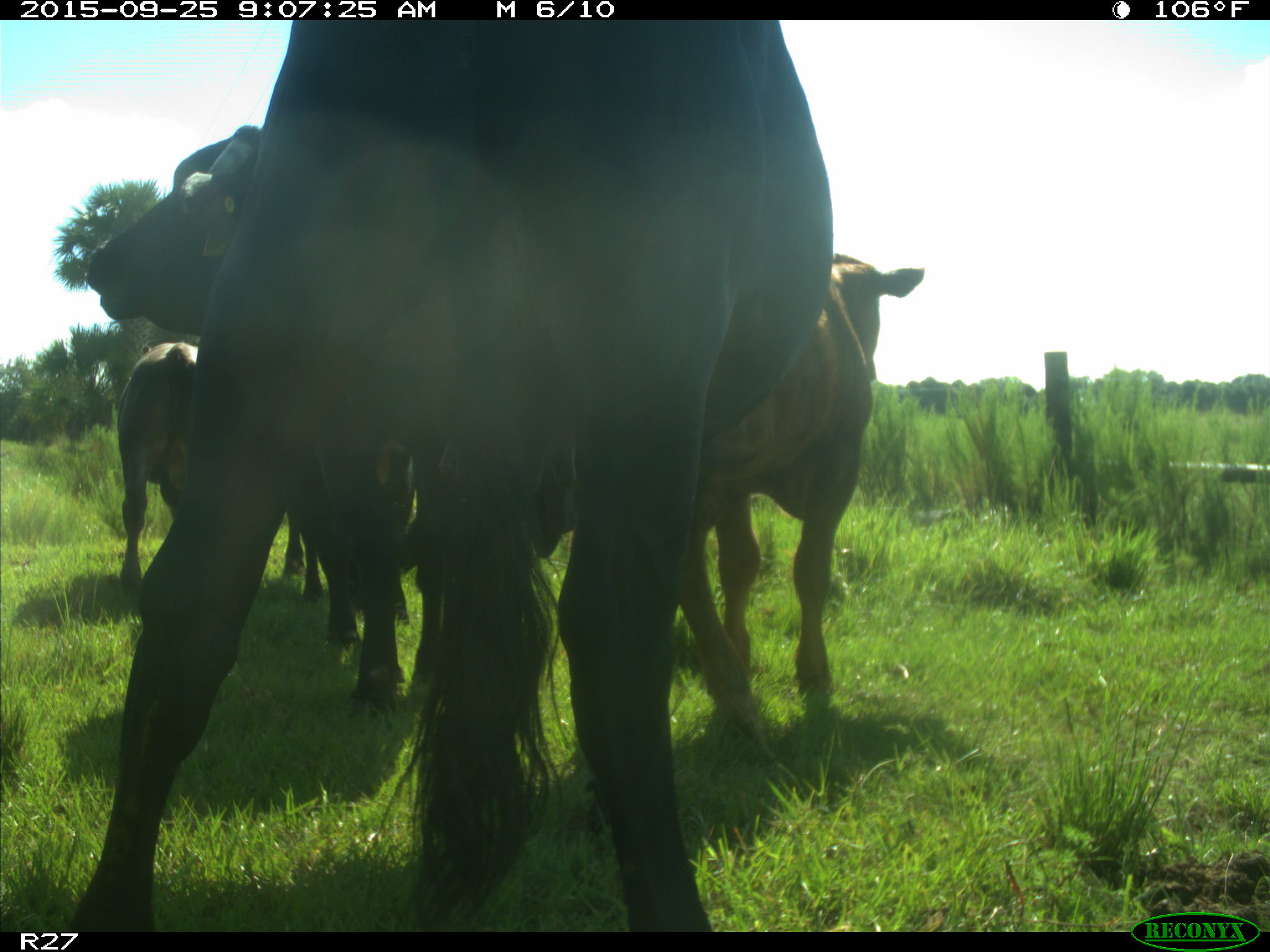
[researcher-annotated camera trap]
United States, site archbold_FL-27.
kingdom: Animalia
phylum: Chordata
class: Mammalia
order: Artiodactyla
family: Bovidae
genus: Bos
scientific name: Bos taurus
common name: domestic cow